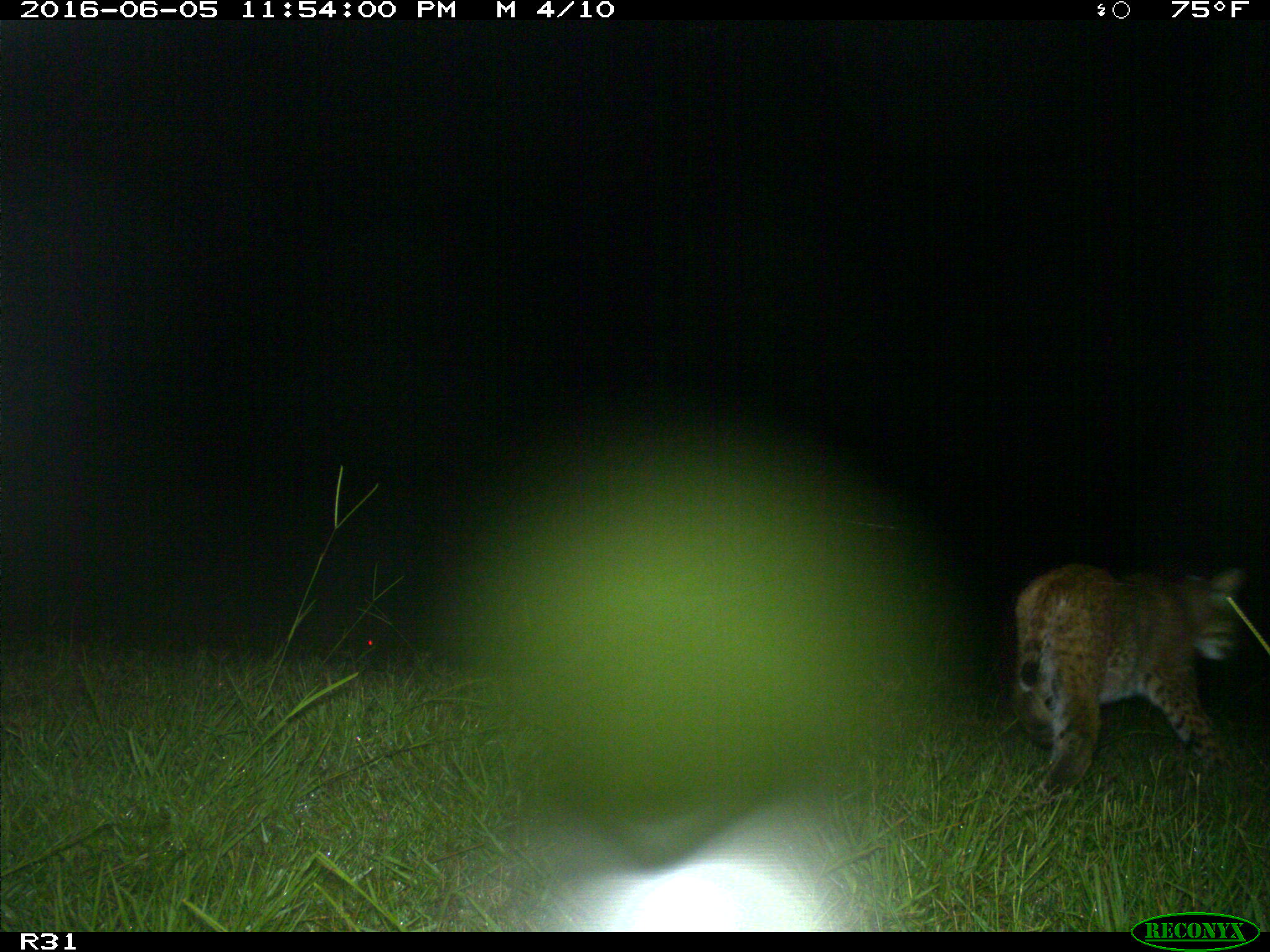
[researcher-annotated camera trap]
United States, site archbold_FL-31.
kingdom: Animalia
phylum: Chordata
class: Mammalia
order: Carnivora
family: Felidae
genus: Lynx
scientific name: Lynx rufus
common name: bobcat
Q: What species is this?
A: Lynx rufus (bobcat).